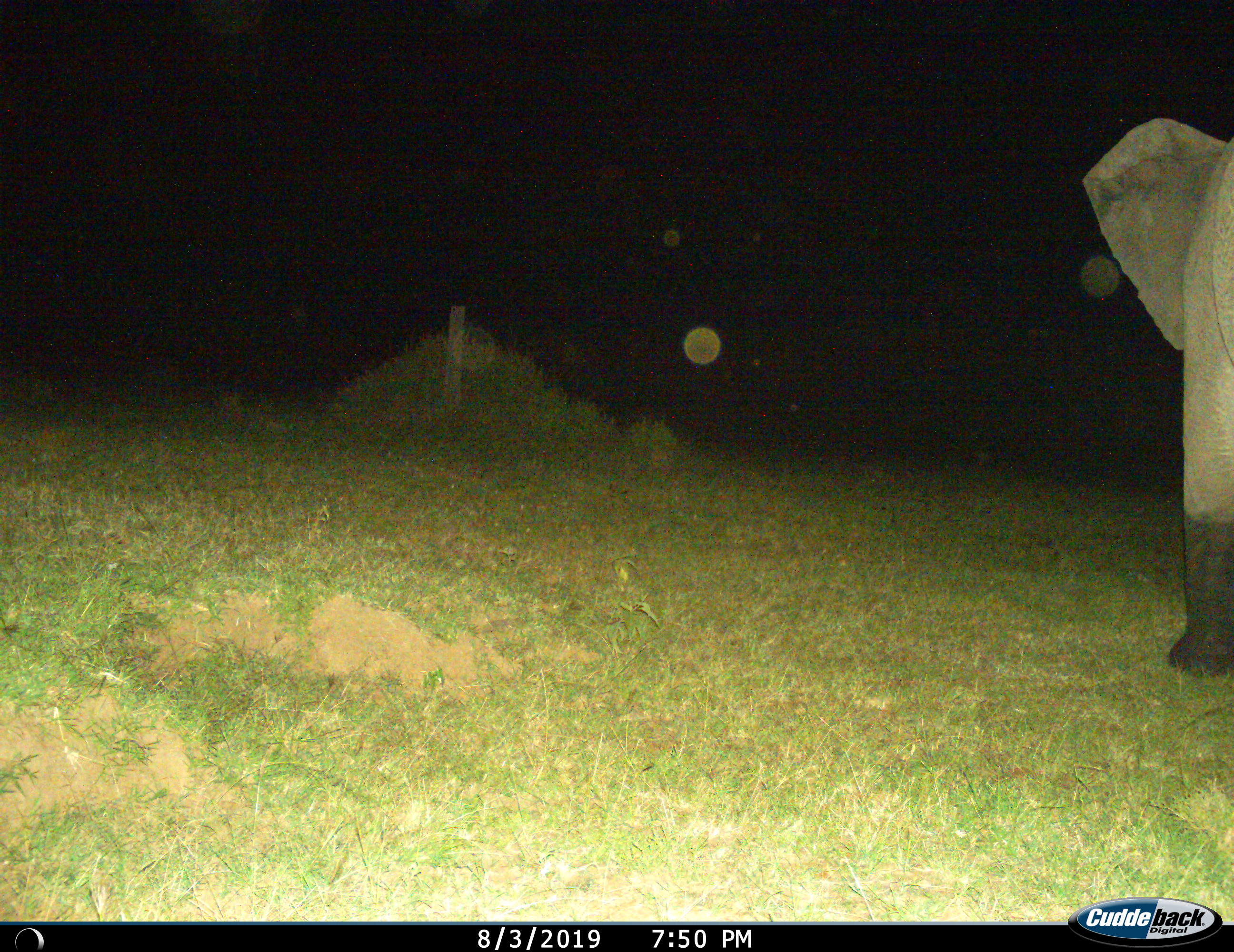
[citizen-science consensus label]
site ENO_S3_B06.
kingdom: Animalia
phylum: Chordata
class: Mammalia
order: Proboscidea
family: Elephantidae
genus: Loxodonta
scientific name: Loxodonta africana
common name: african bush elephant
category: elephant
Elephant (african bush elephant) (Loxodonta africana), count 1. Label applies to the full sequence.